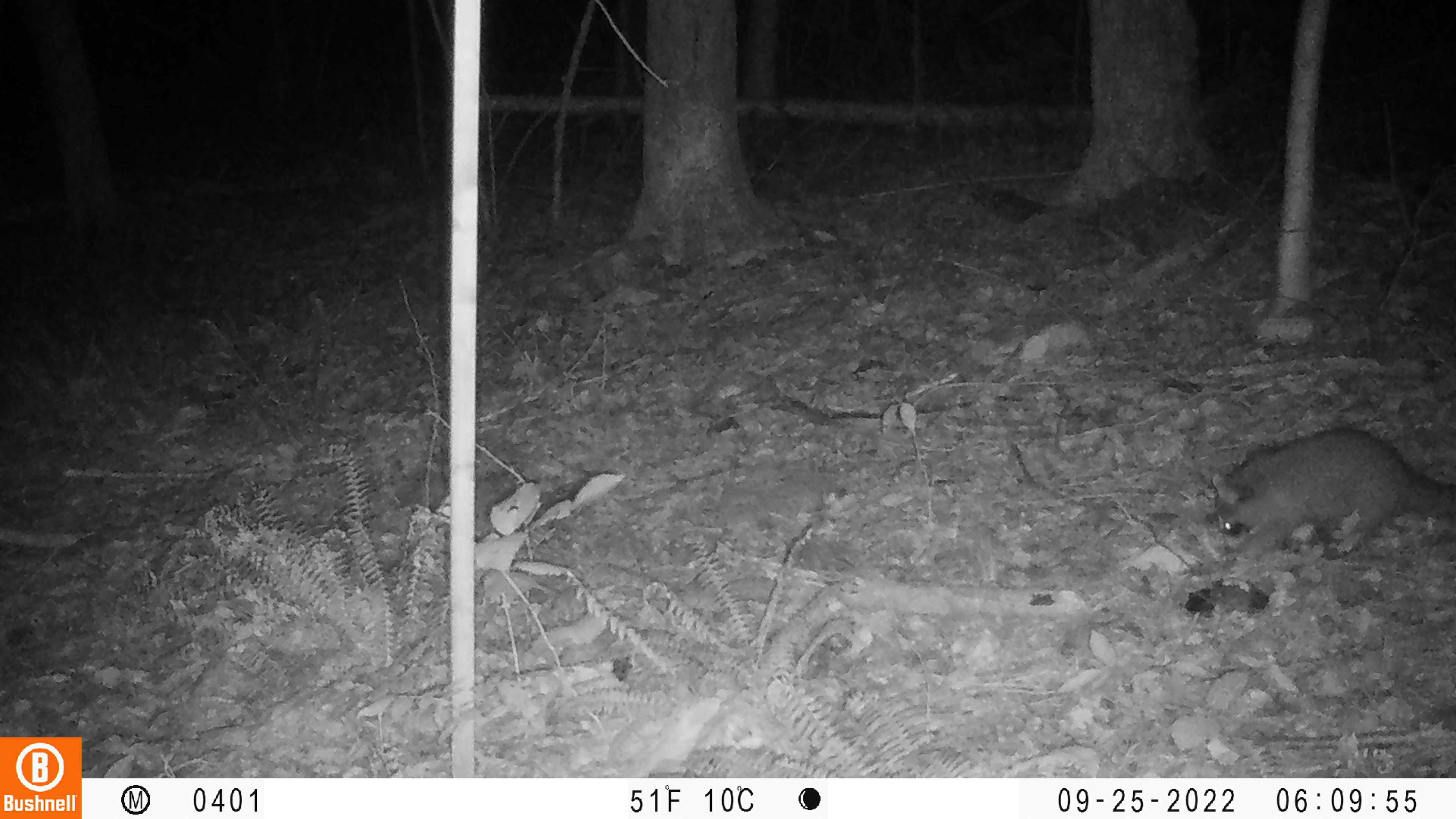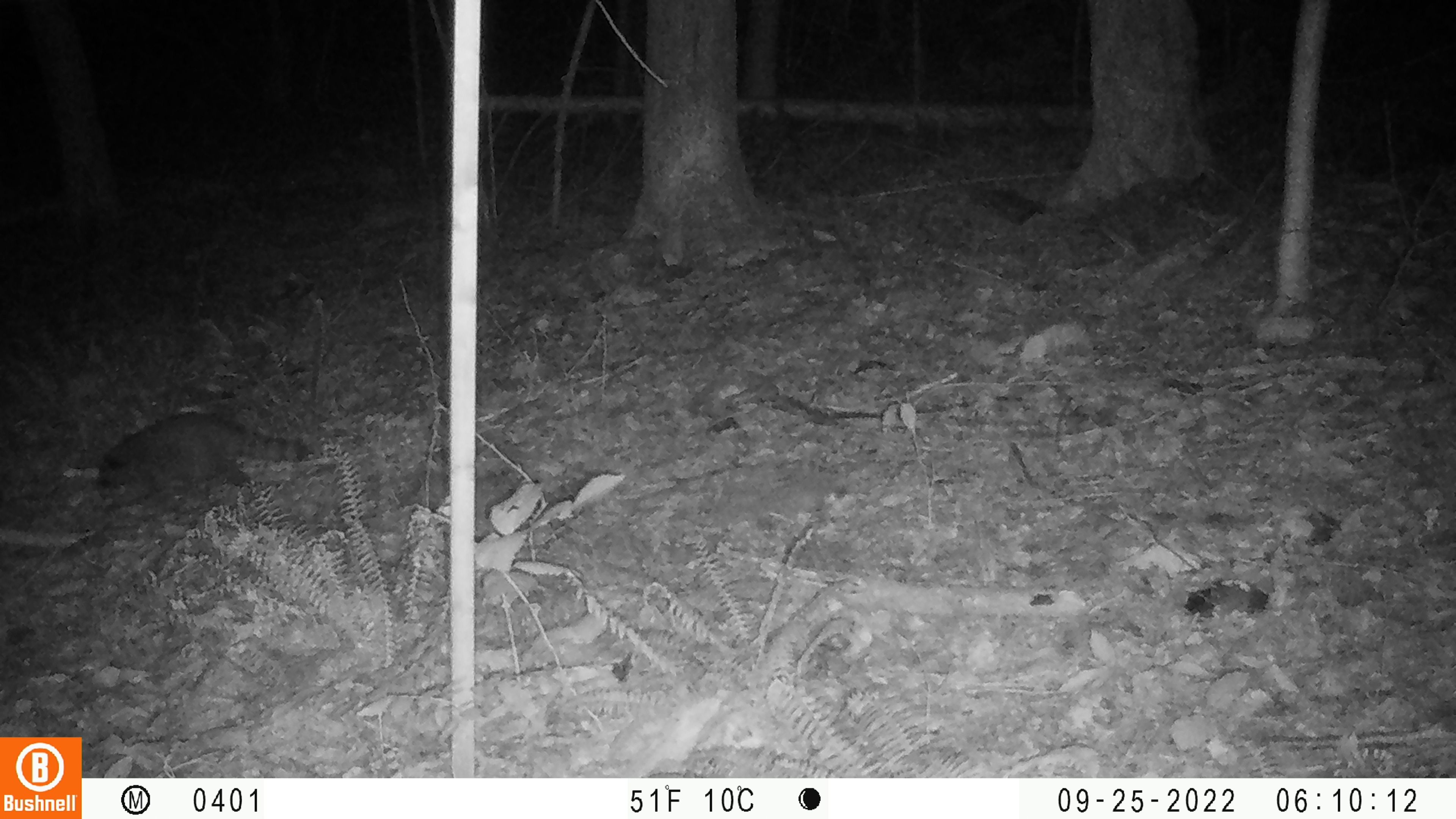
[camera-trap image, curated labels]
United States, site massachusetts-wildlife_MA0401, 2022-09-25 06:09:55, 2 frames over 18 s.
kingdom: Animalia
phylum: Chordata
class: Mammalia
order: Carnivora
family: Procyonidae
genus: Procyon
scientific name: Procyon lotor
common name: raccoon